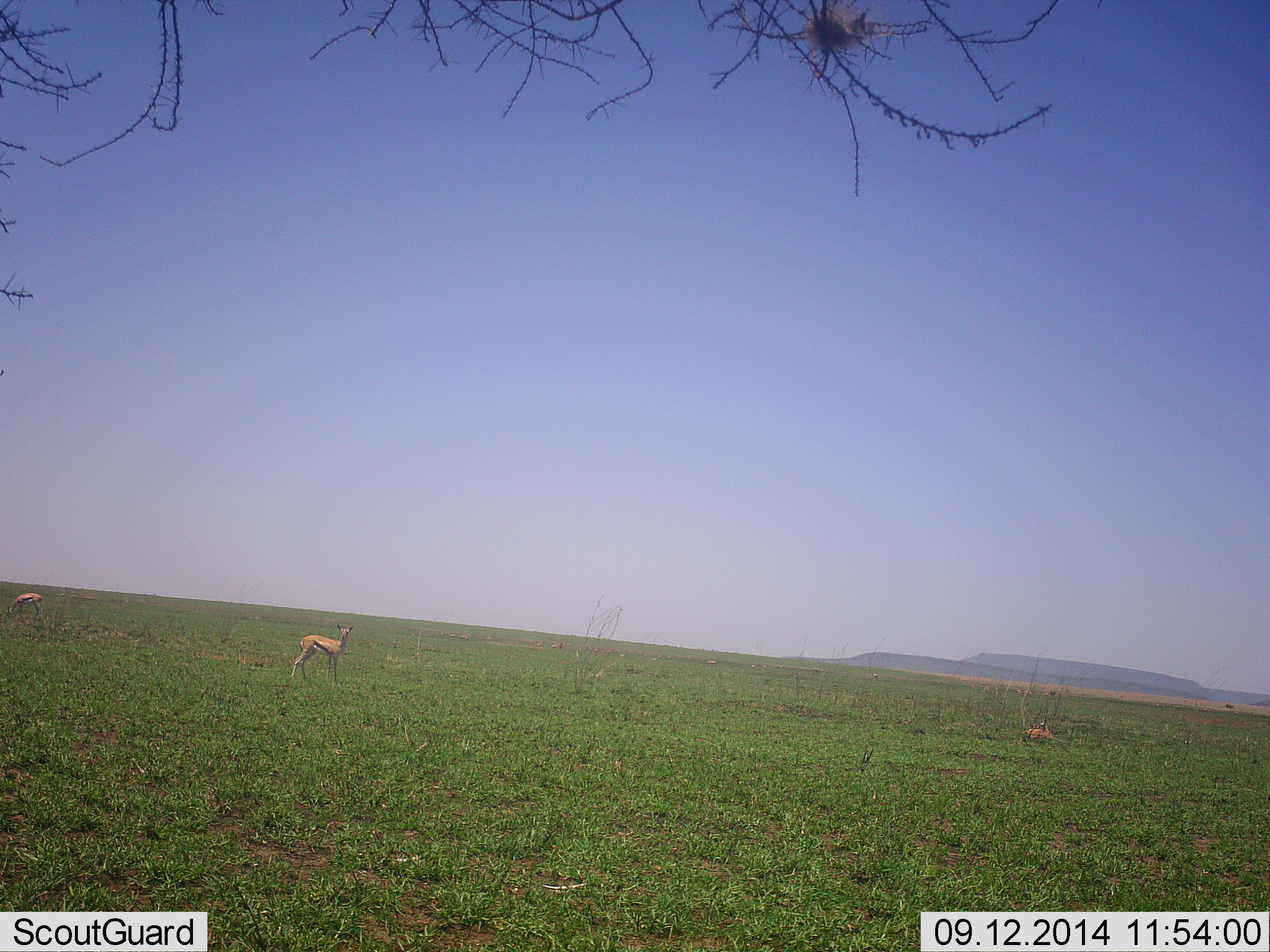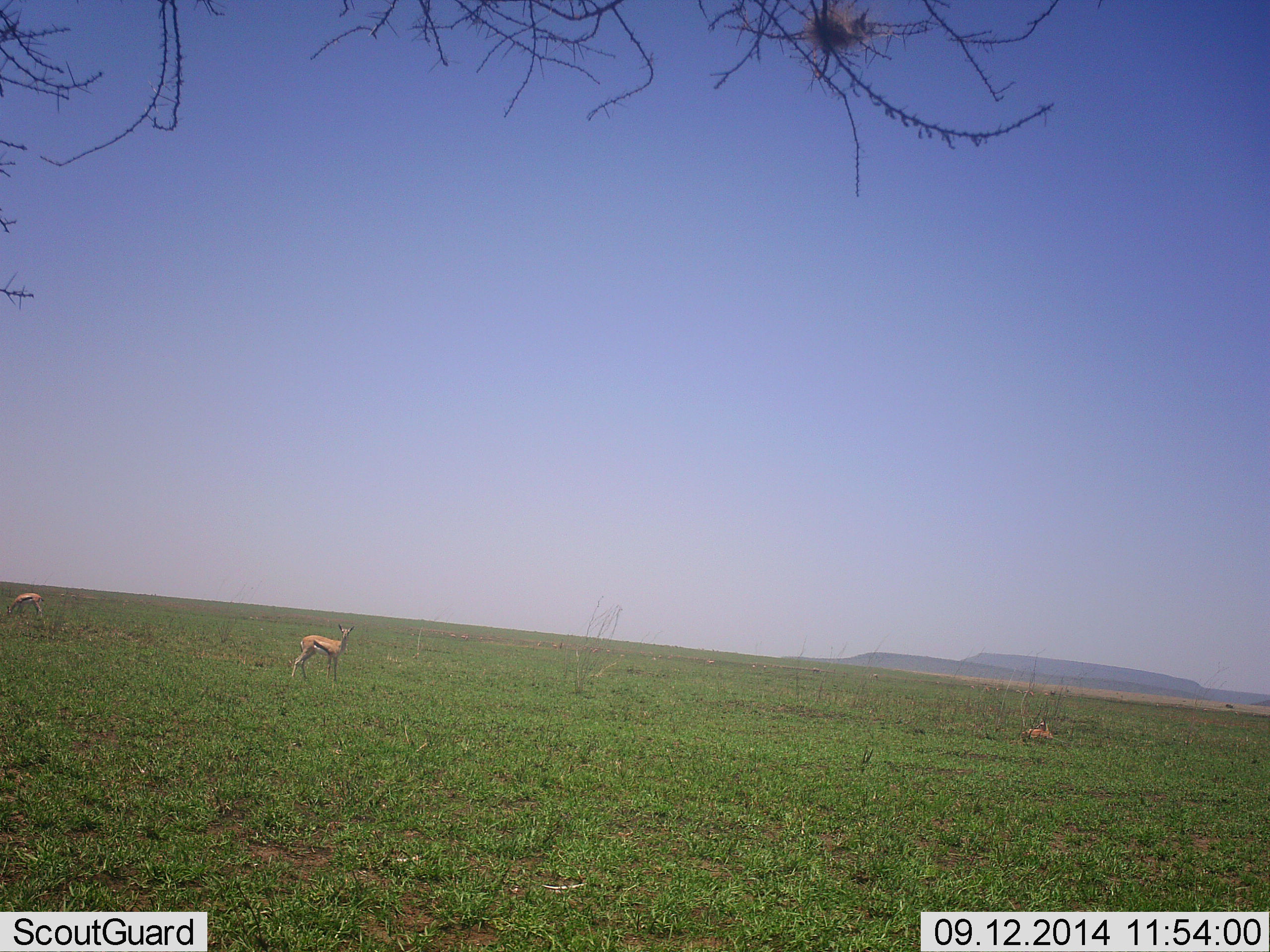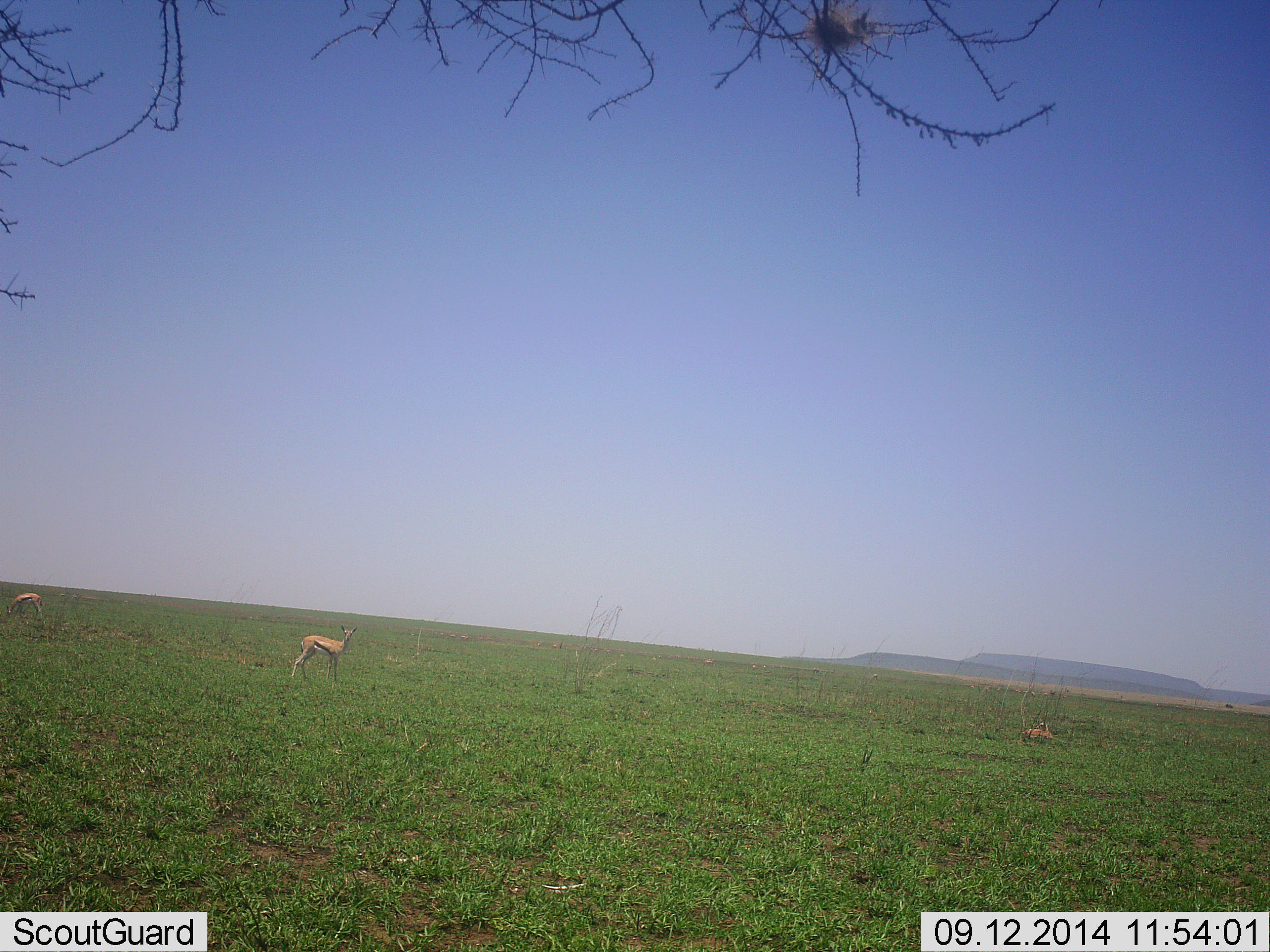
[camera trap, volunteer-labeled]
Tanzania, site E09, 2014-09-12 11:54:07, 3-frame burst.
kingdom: Animalia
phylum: Chordata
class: Mammalia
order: Artiodactyla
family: Bovidae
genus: Eudorcas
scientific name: Eudorcas thomsonii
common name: thomson's gazelle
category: gazellethomsons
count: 3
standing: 100%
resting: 50%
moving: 10%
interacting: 0%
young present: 0%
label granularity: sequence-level